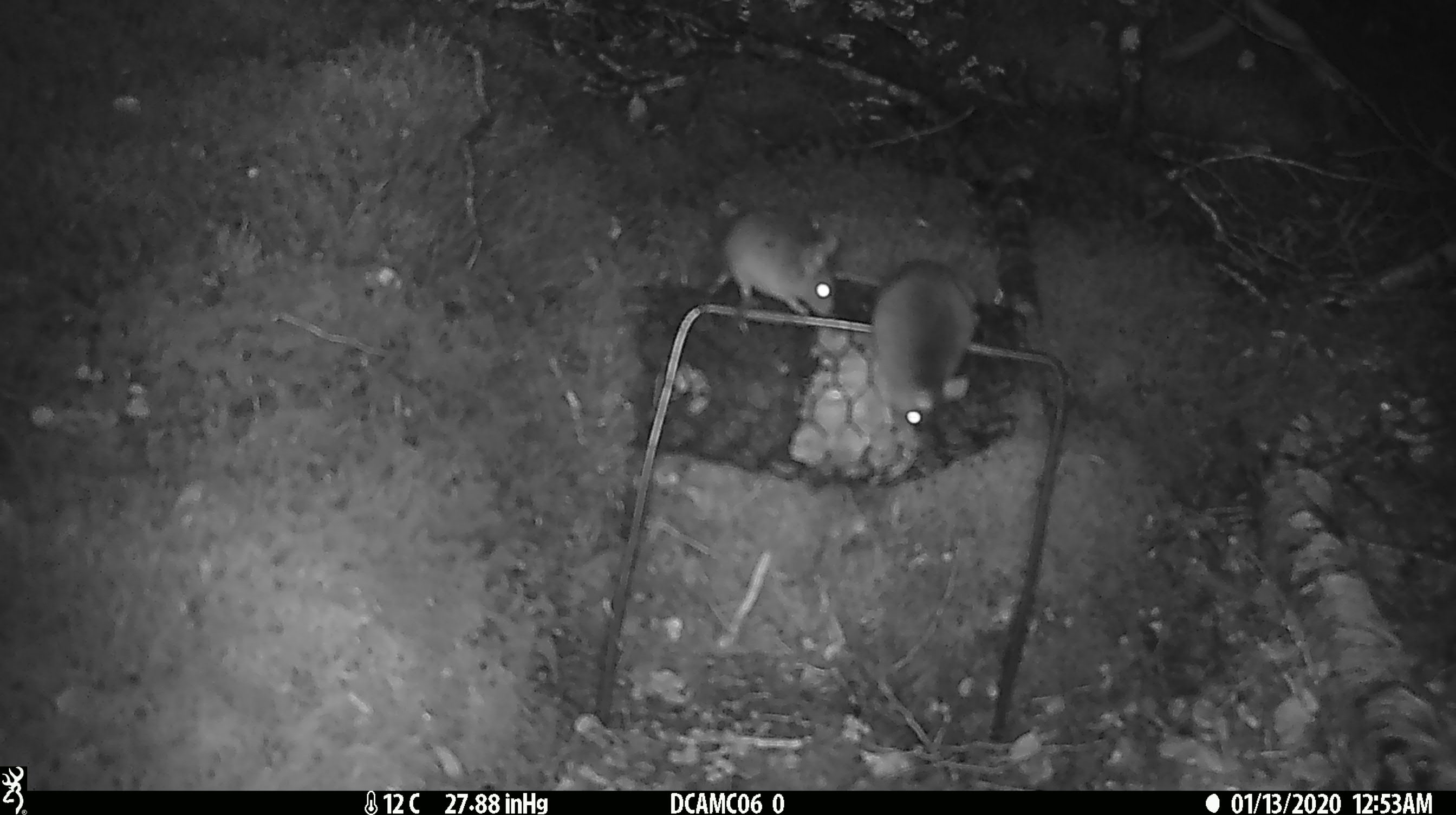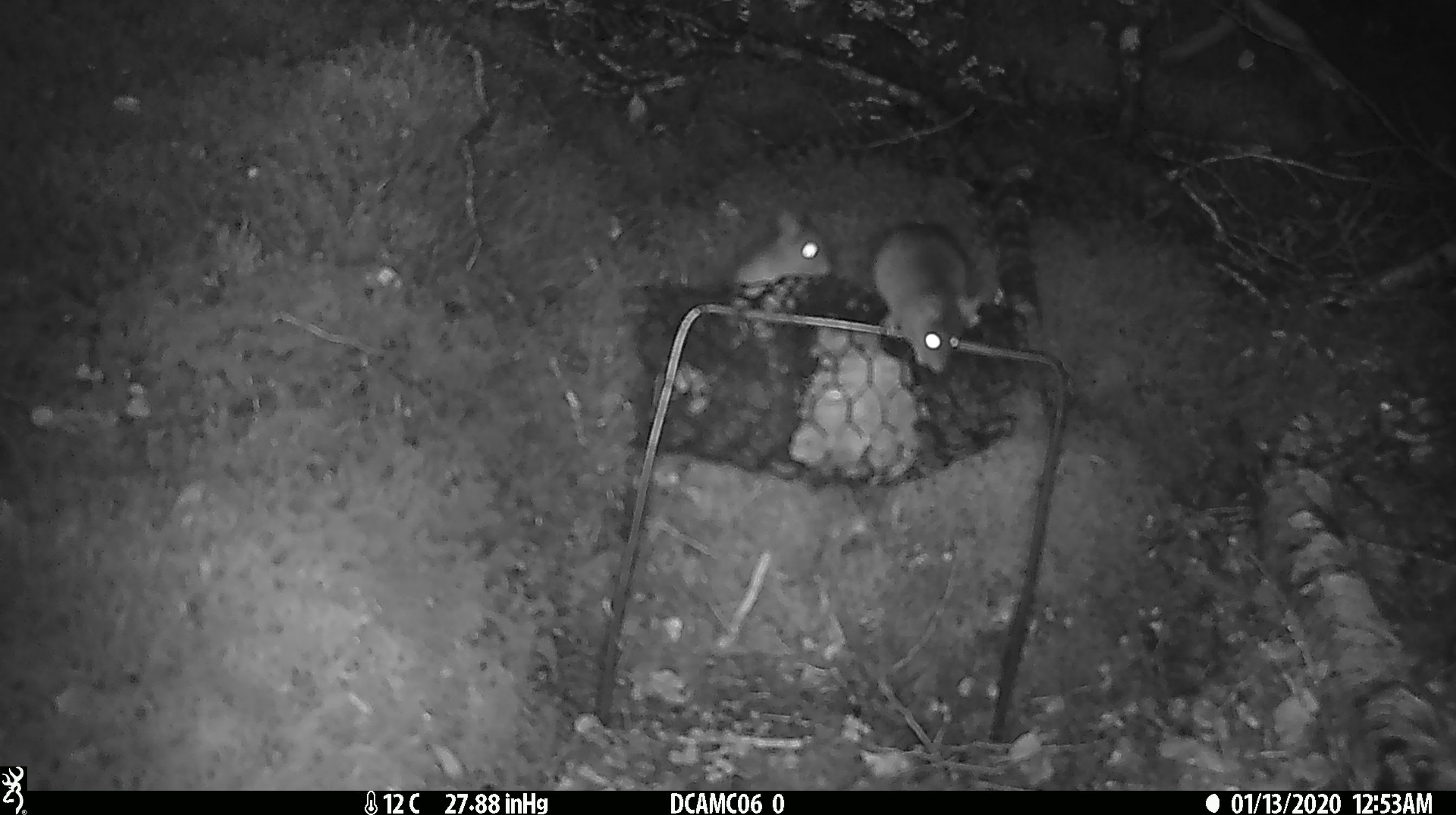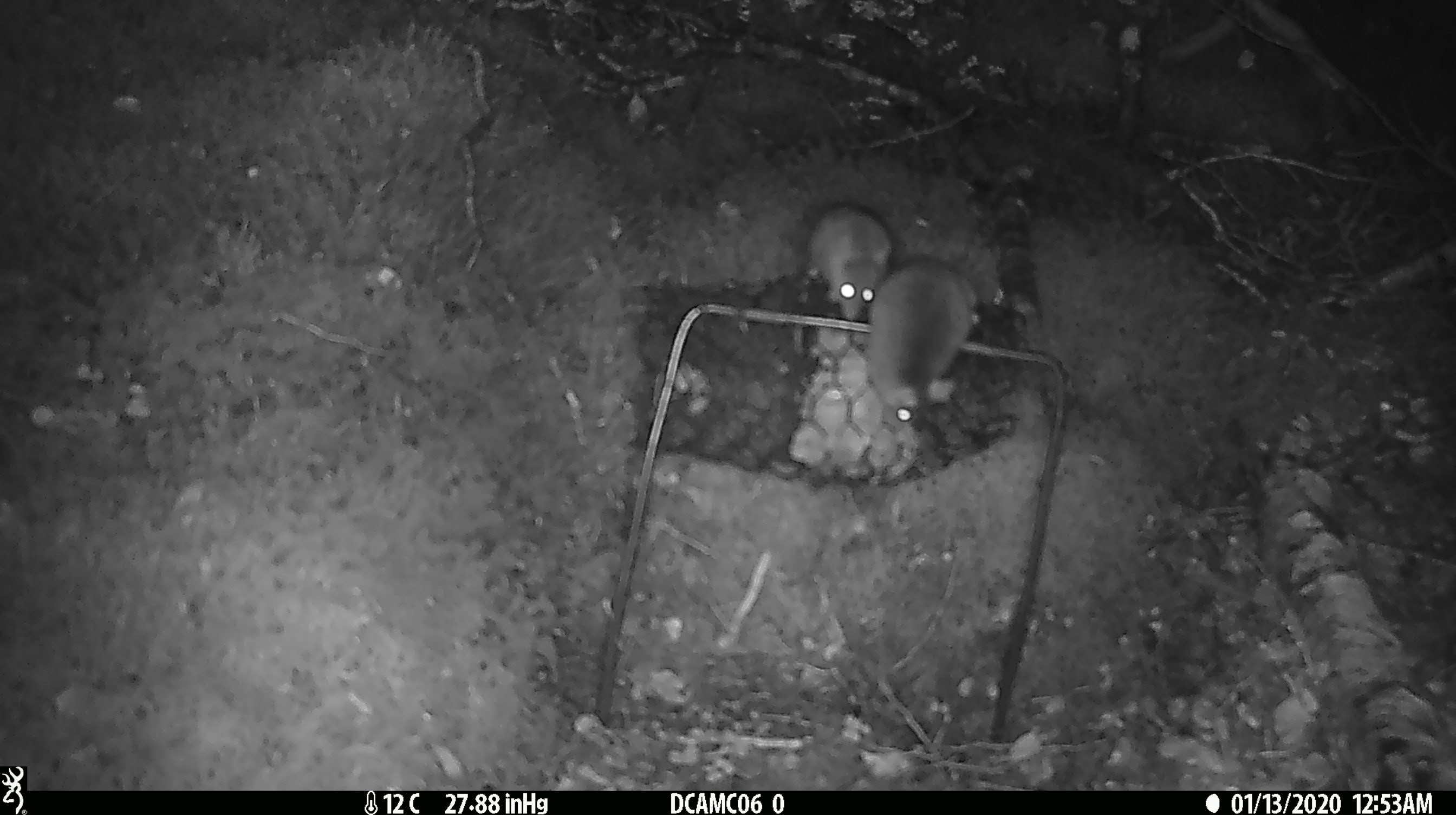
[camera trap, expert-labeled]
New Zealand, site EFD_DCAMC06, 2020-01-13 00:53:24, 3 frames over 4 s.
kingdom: Animalia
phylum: Chordata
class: Mammalia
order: Rodentia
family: Muridae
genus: Mus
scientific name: Mus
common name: mouse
Mouse (Mus).